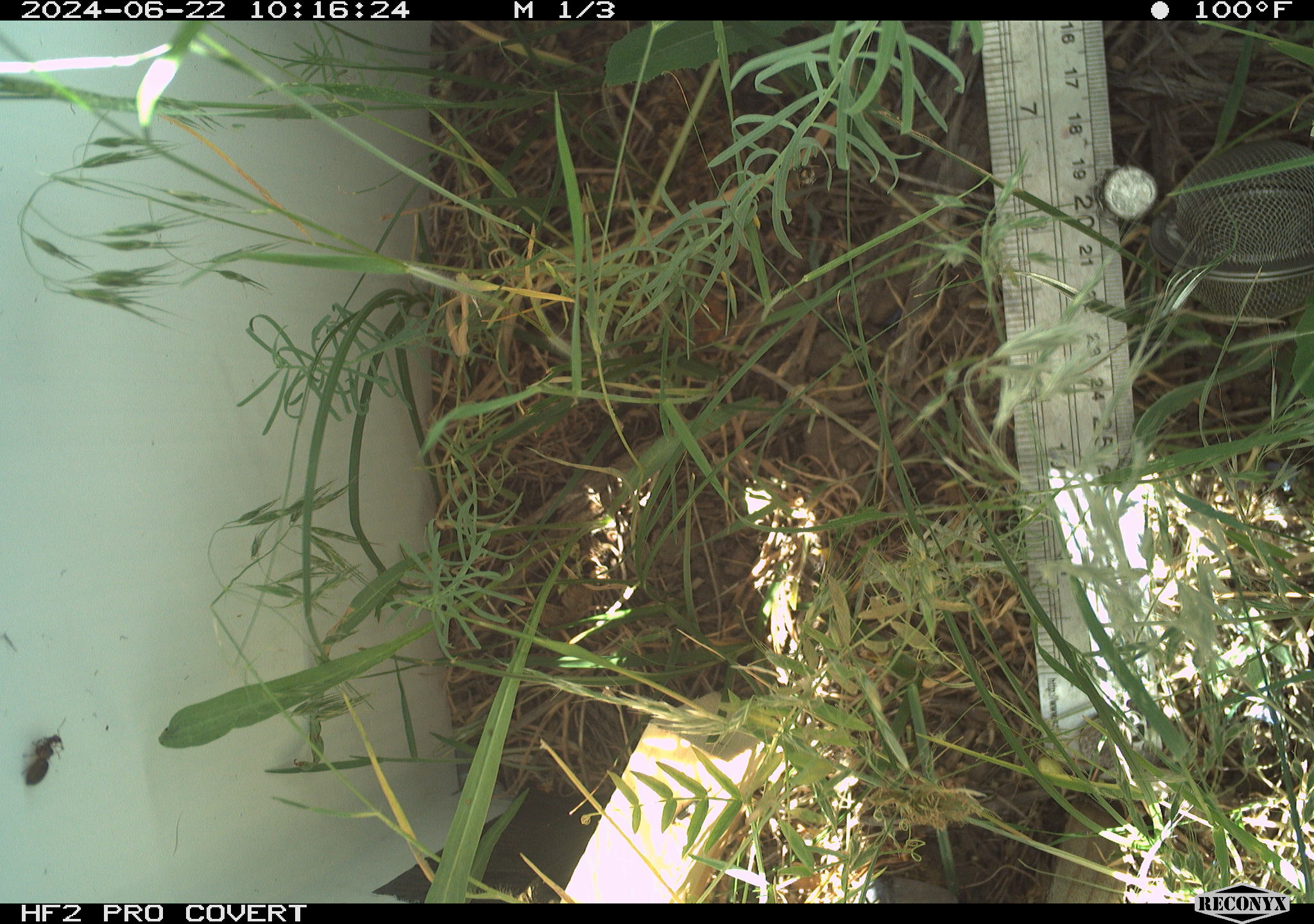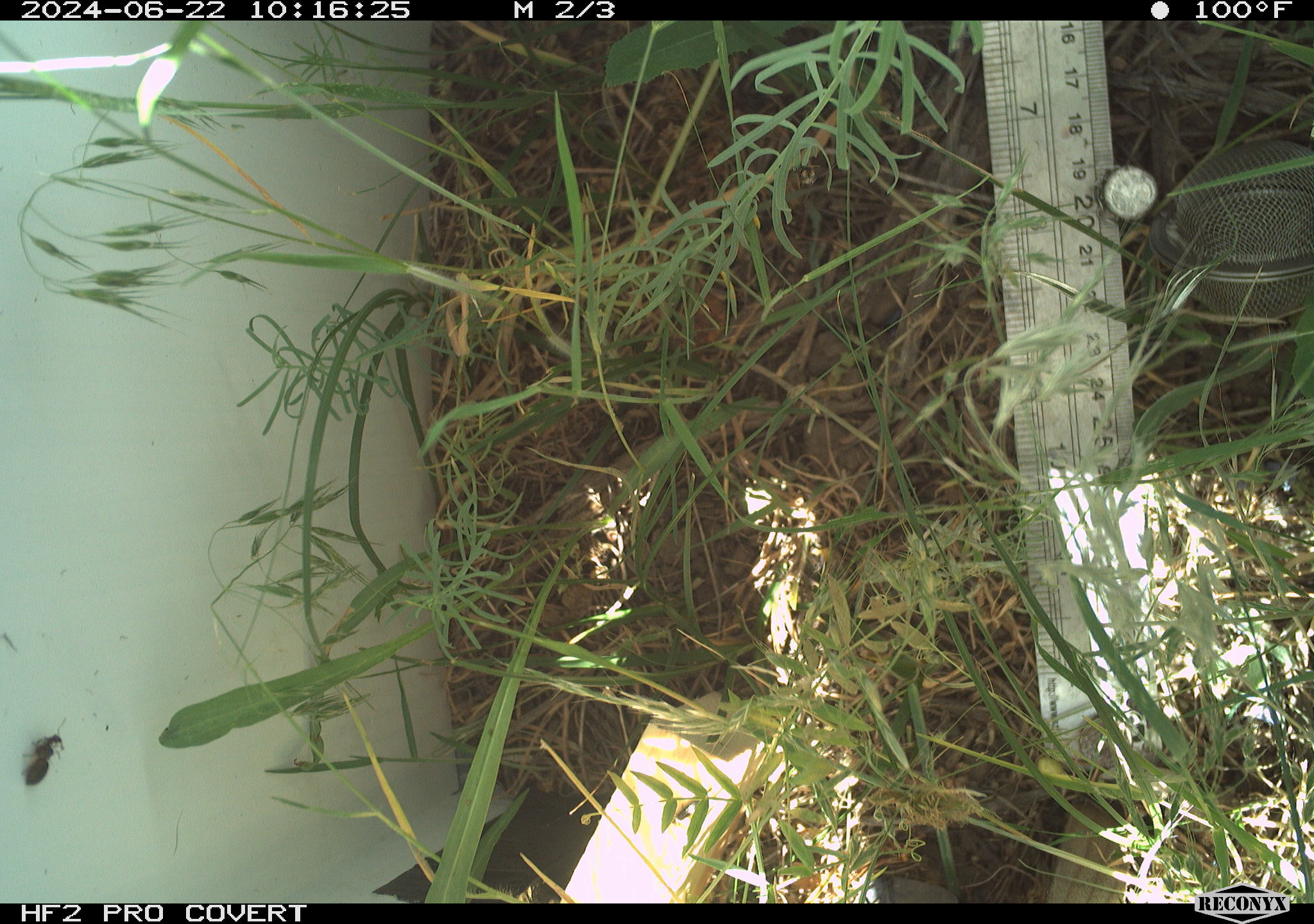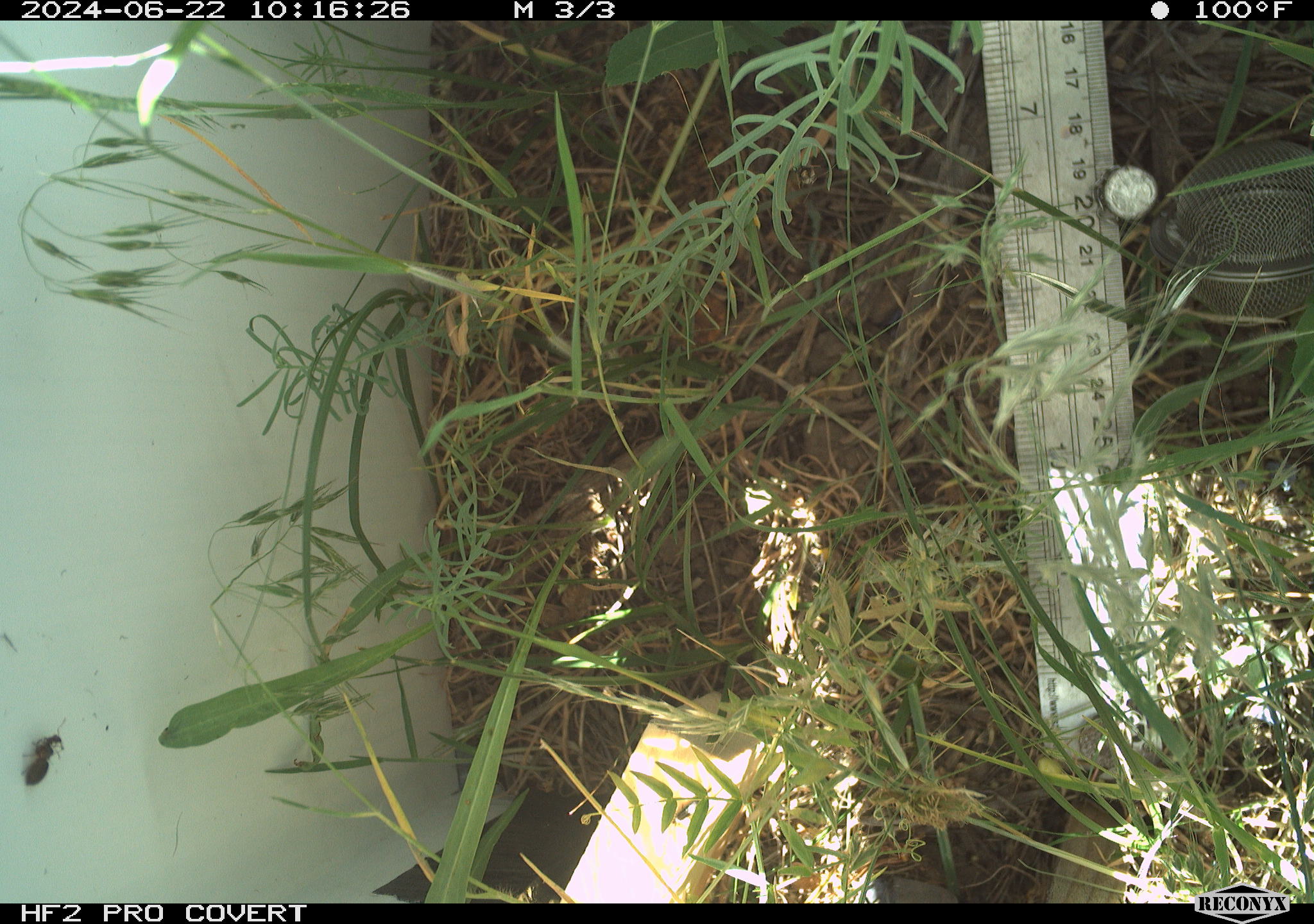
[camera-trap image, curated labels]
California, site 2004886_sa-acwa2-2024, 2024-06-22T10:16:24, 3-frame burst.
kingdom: Animalia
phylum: Arthropoda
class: Insecta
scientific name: Insecta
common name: insect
Insect (Insecta).